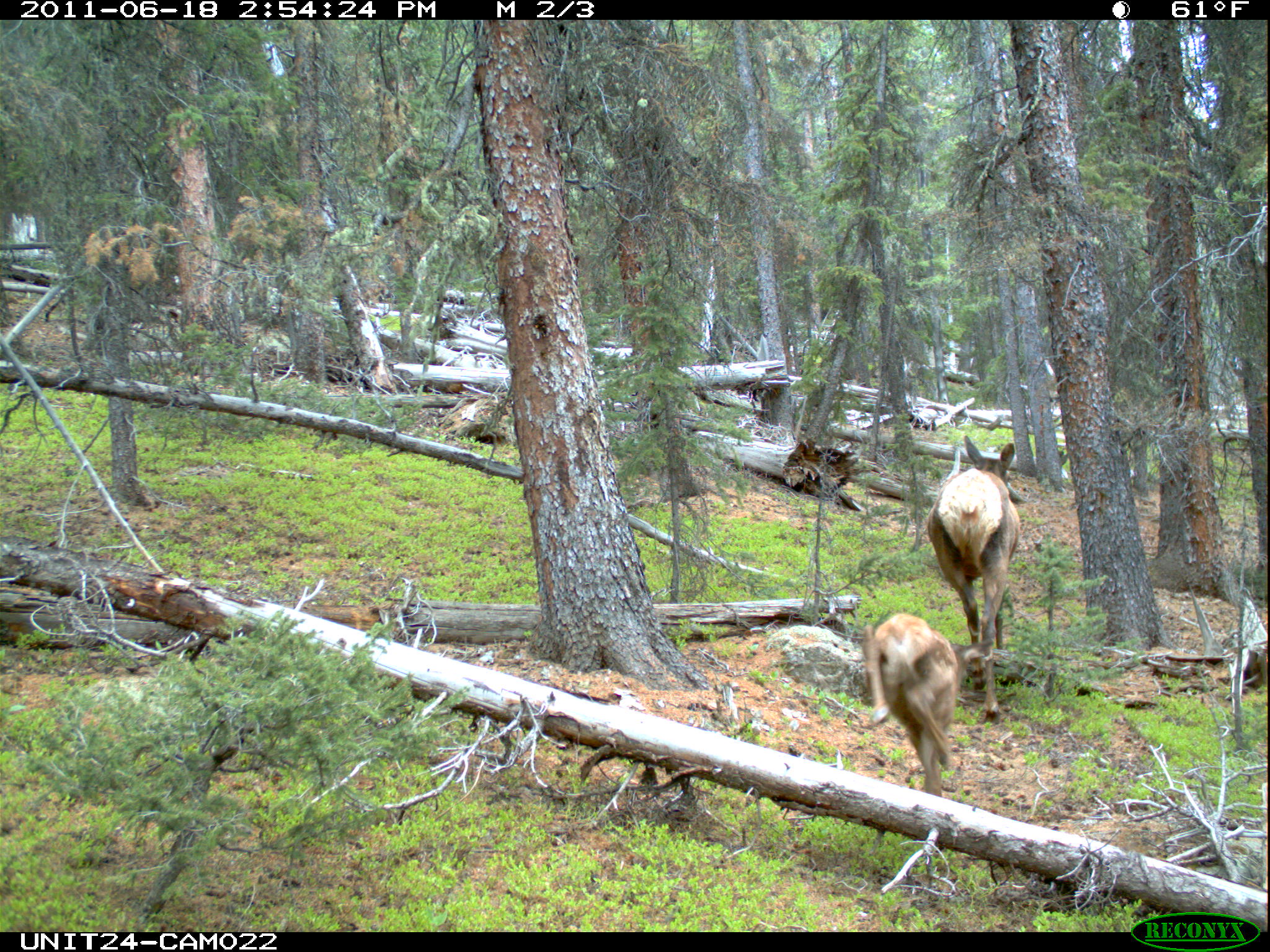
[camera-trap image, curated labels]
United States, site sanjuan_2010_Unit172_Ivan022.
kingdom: Animalia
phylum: Chordata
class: Mammalia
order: Artiodactyla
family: Cervidae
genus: Cervus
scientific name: Cervus elaphus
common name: red deer